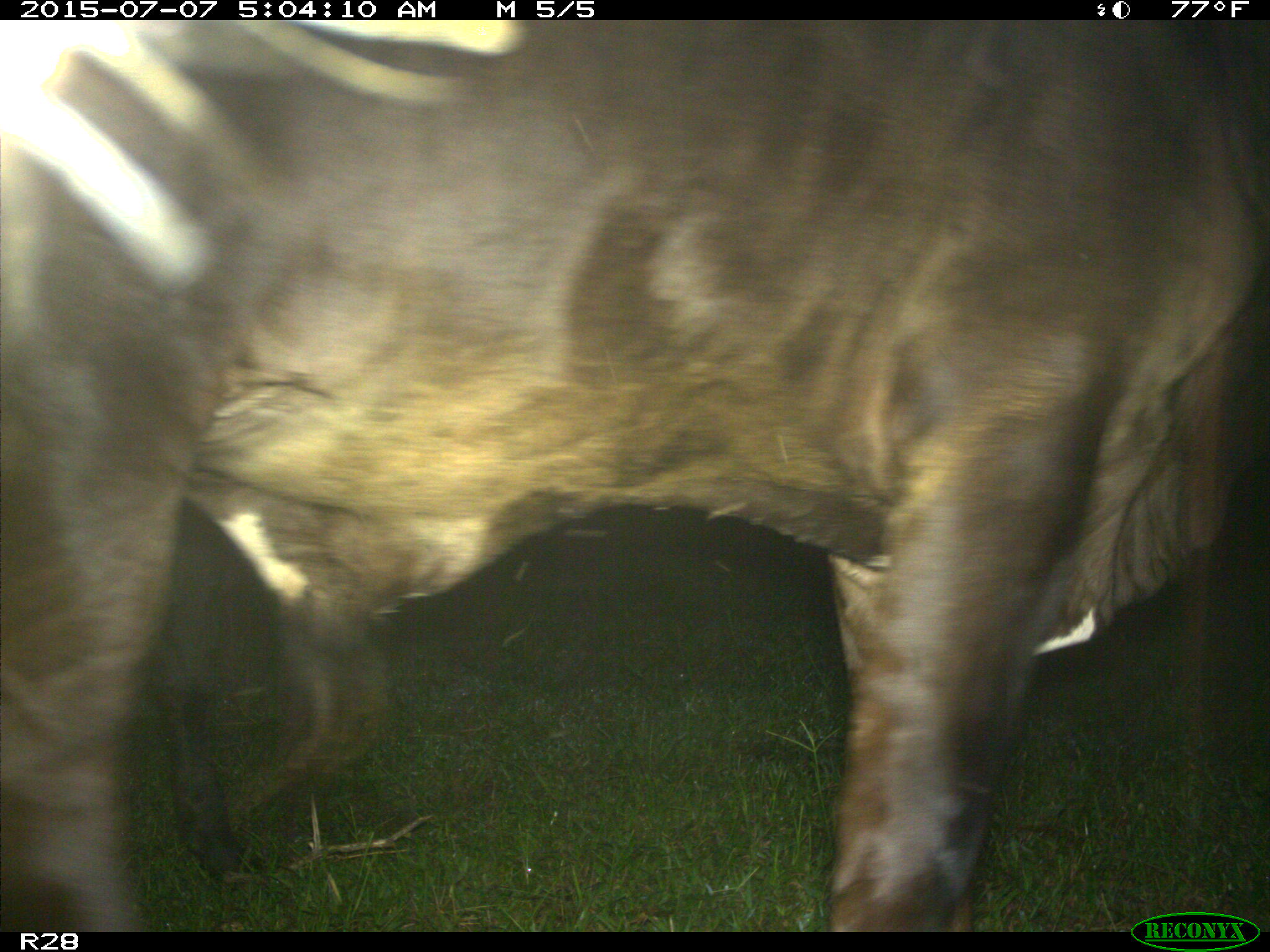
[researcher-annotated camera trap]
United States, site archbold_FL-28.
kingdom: Animalia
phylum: Chordata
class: Mammalia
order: Artiodactyla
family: Bovidae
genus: Bos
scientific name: Bos taurus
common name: domestic cow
Bos taurus (domestic cow).